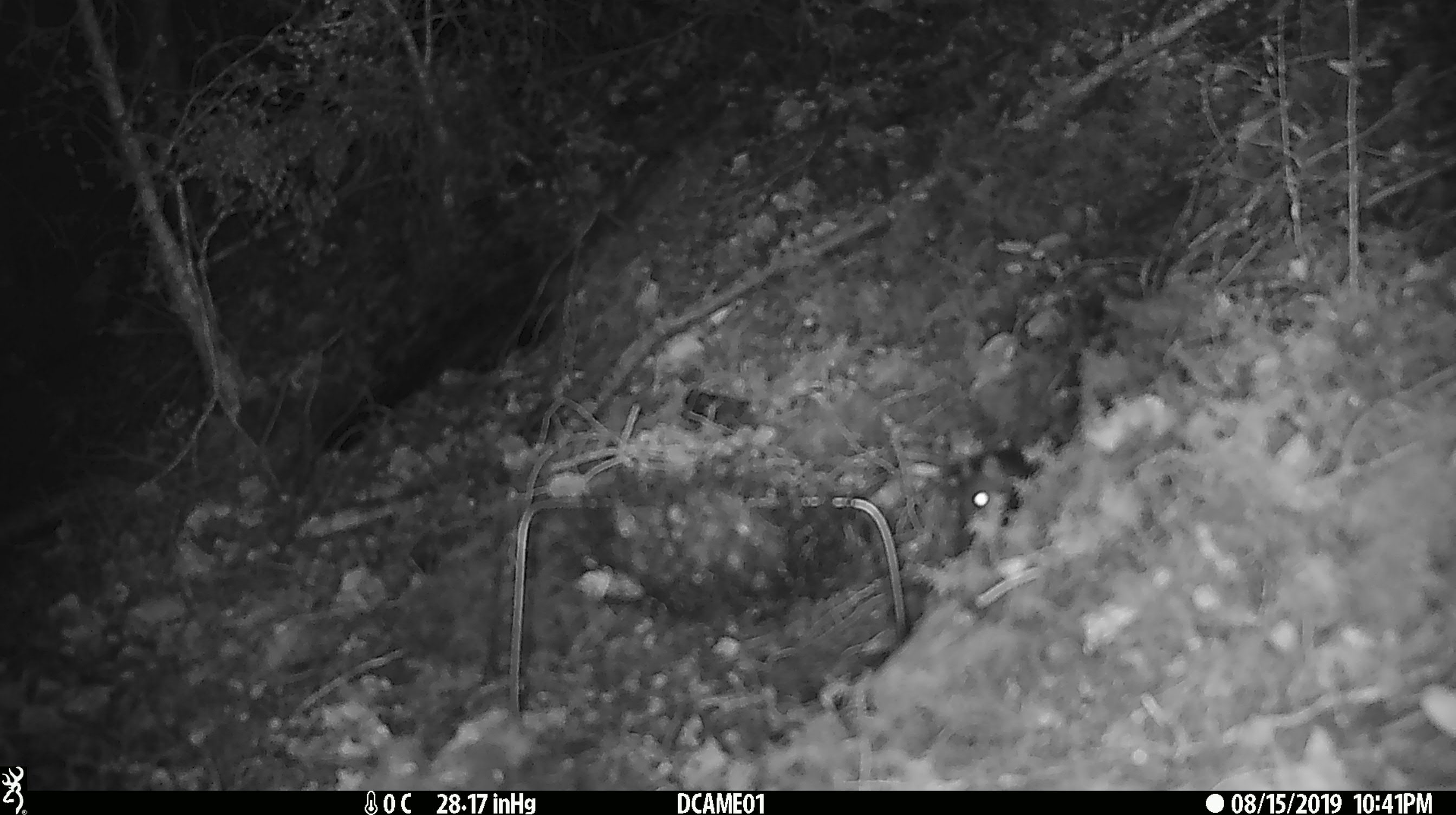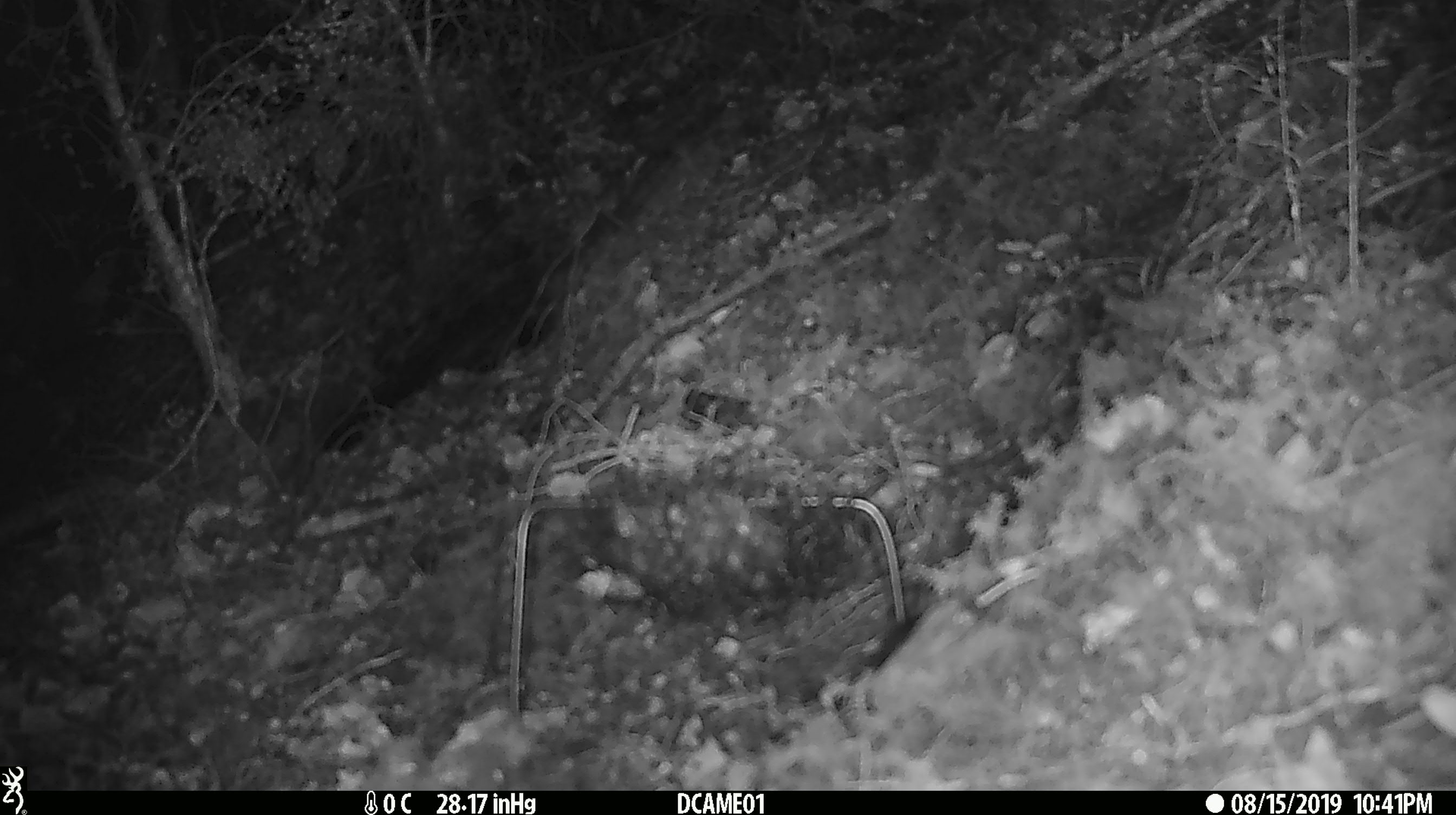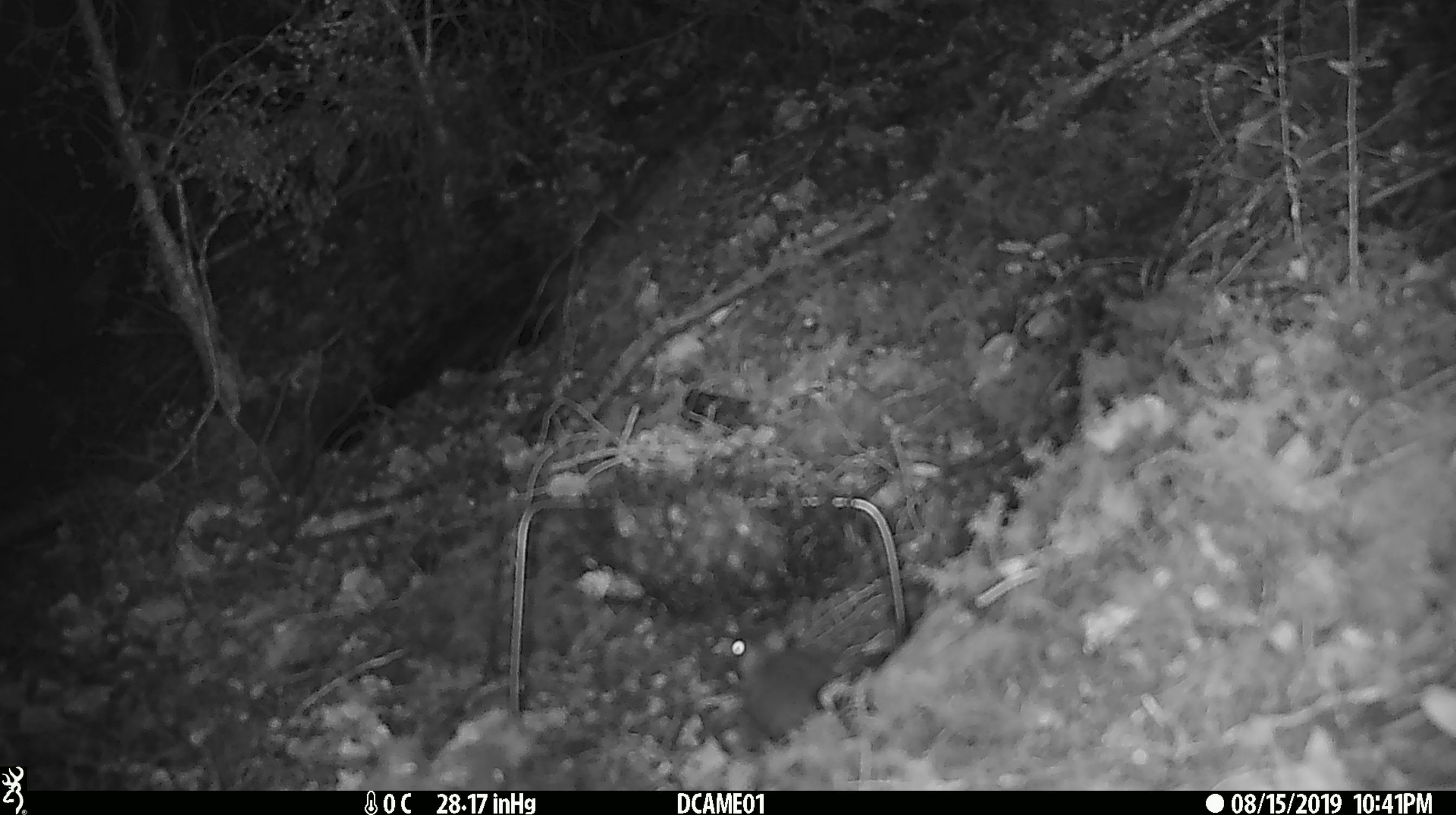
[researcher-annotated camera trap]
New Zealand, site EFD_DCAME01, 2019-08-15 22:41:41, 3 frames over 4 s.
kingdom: Animalia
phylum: Chordata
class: Mammalia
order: Rodentia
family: Muridae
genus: Mus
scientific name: Mus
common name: mouse